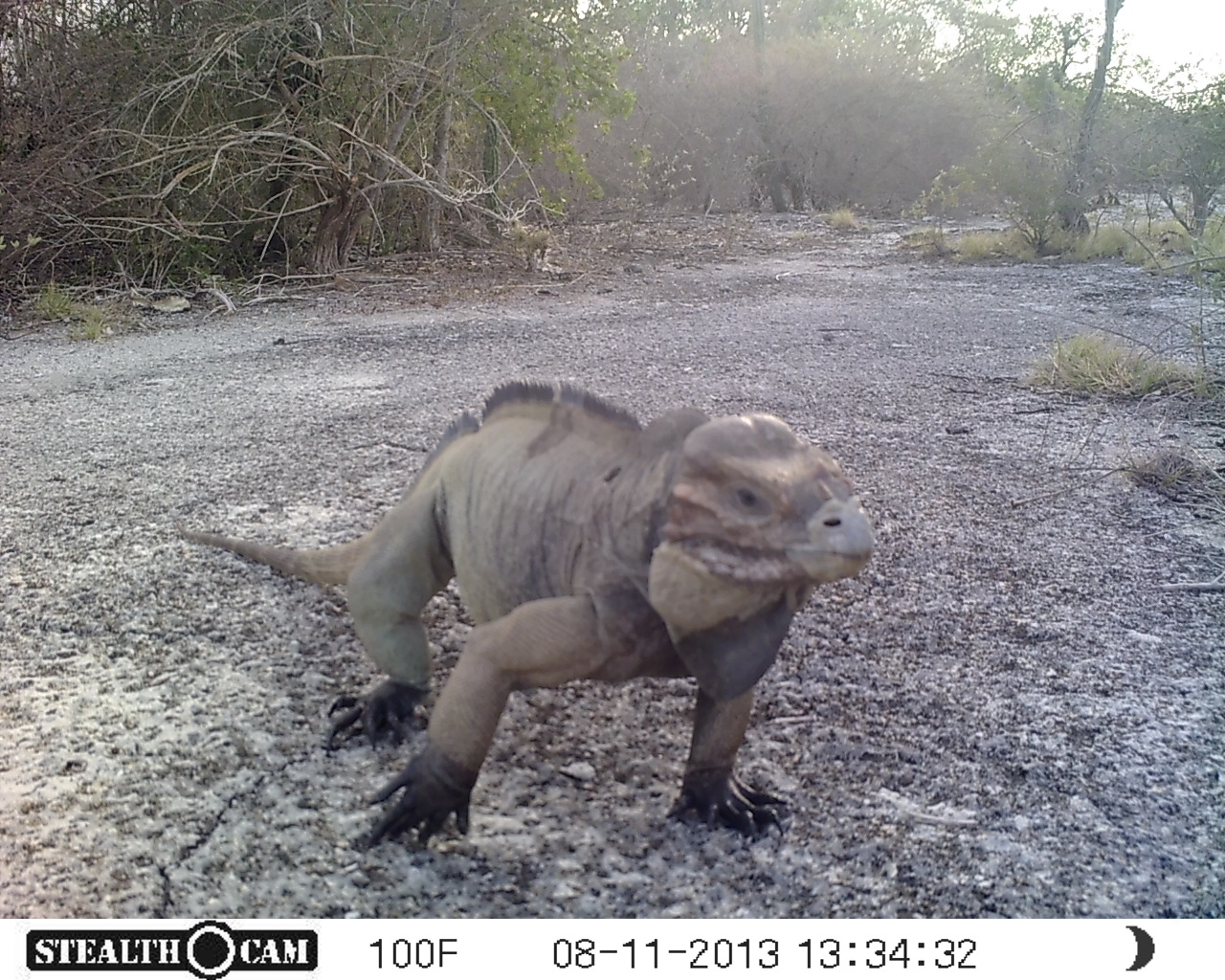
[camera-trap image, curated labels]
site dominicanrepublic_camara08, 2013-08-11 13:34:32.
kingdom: Animalia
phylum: Chordata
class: Reptilia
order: Squamata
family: Iguanidae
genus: Iguana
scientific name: Iguana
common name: typical iguanas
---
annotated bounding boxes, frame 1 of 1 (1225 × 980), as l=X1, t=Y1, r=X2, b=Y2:
iguana: l=174, t=379, r=884, b=851